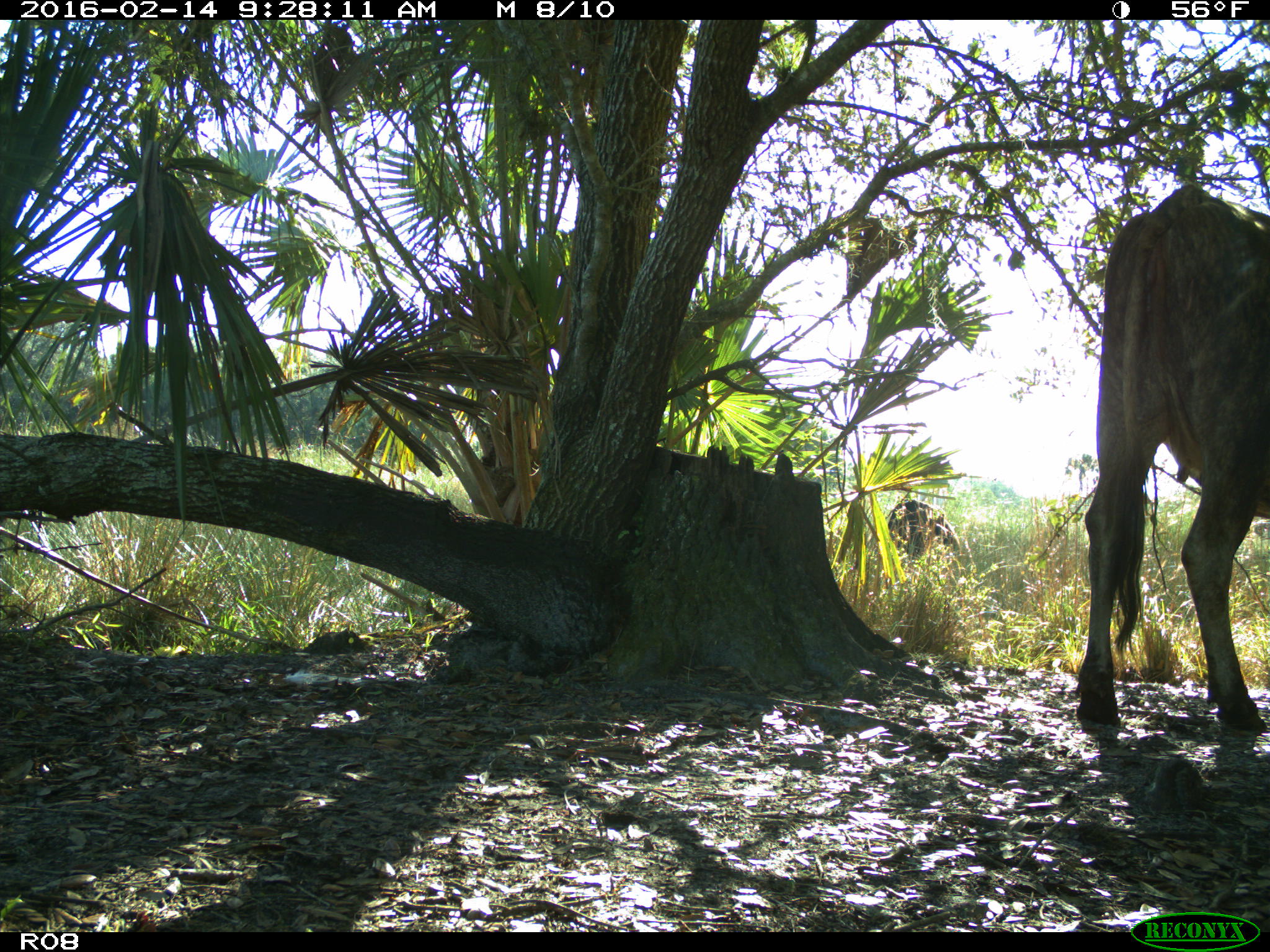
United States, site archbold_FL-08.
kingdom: Animalia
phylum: Chordata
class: Mammalia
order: Artiodactyla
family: Bovidae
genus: Bos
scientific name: Bos taurus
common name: domestic cow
Bos taurus (domestic cow).